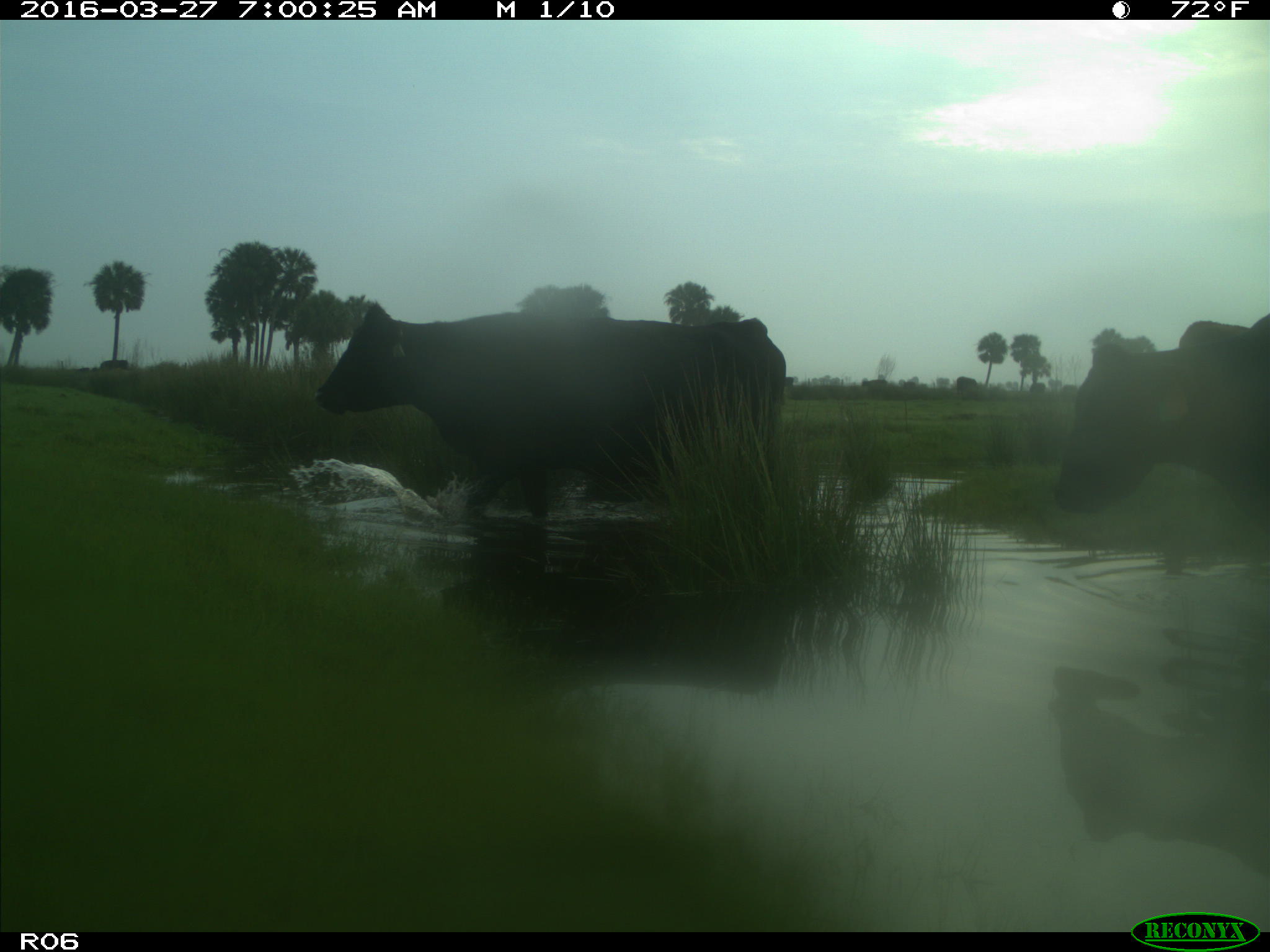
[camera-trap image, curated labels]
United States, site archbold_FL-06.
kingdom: Animalia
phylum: Chordata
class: Mammalia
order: Artiodactyla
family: Bovidae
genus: Bos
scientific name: Bos taurus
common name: domestic cow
Bos taurus (domestic cow).